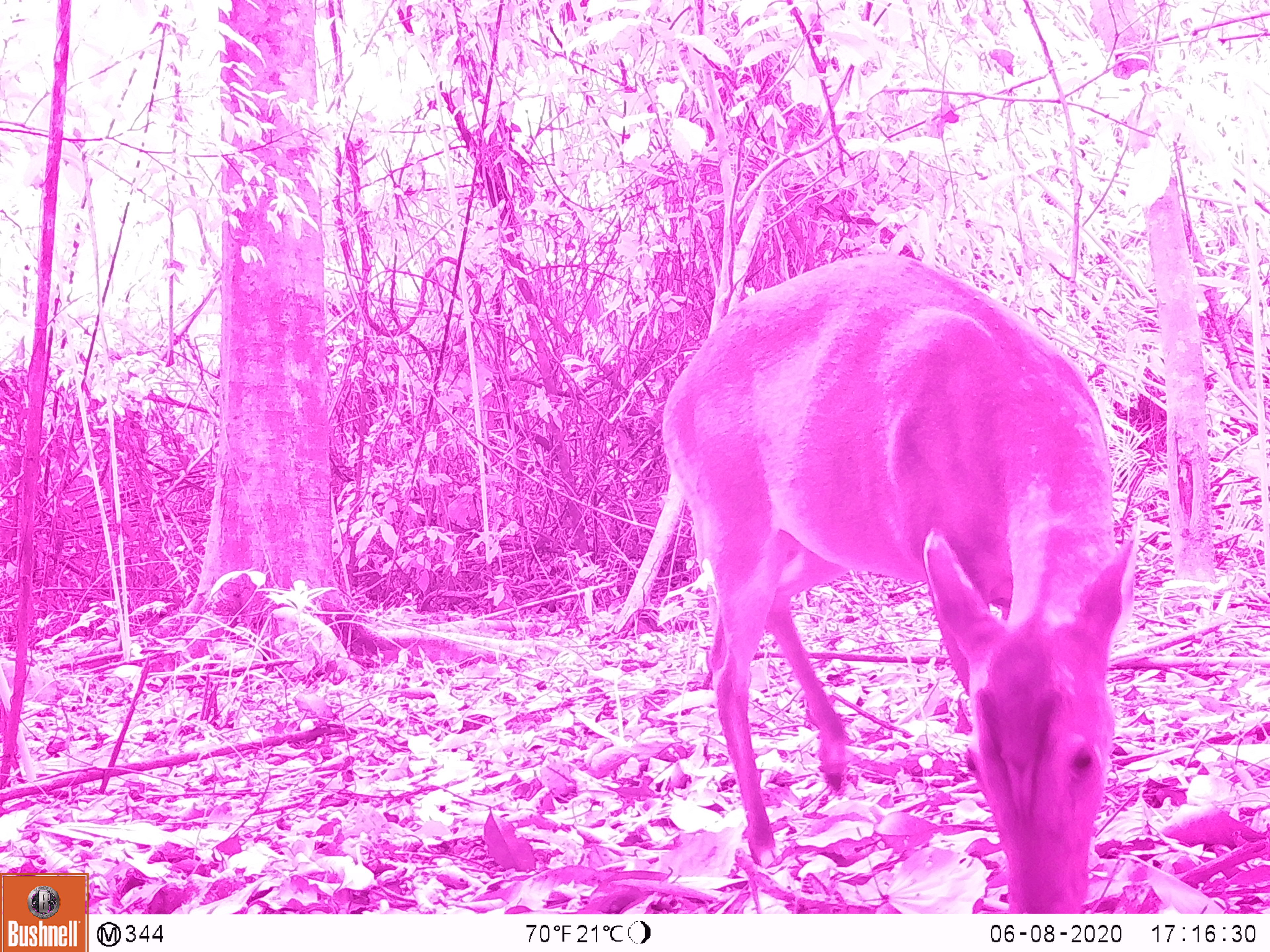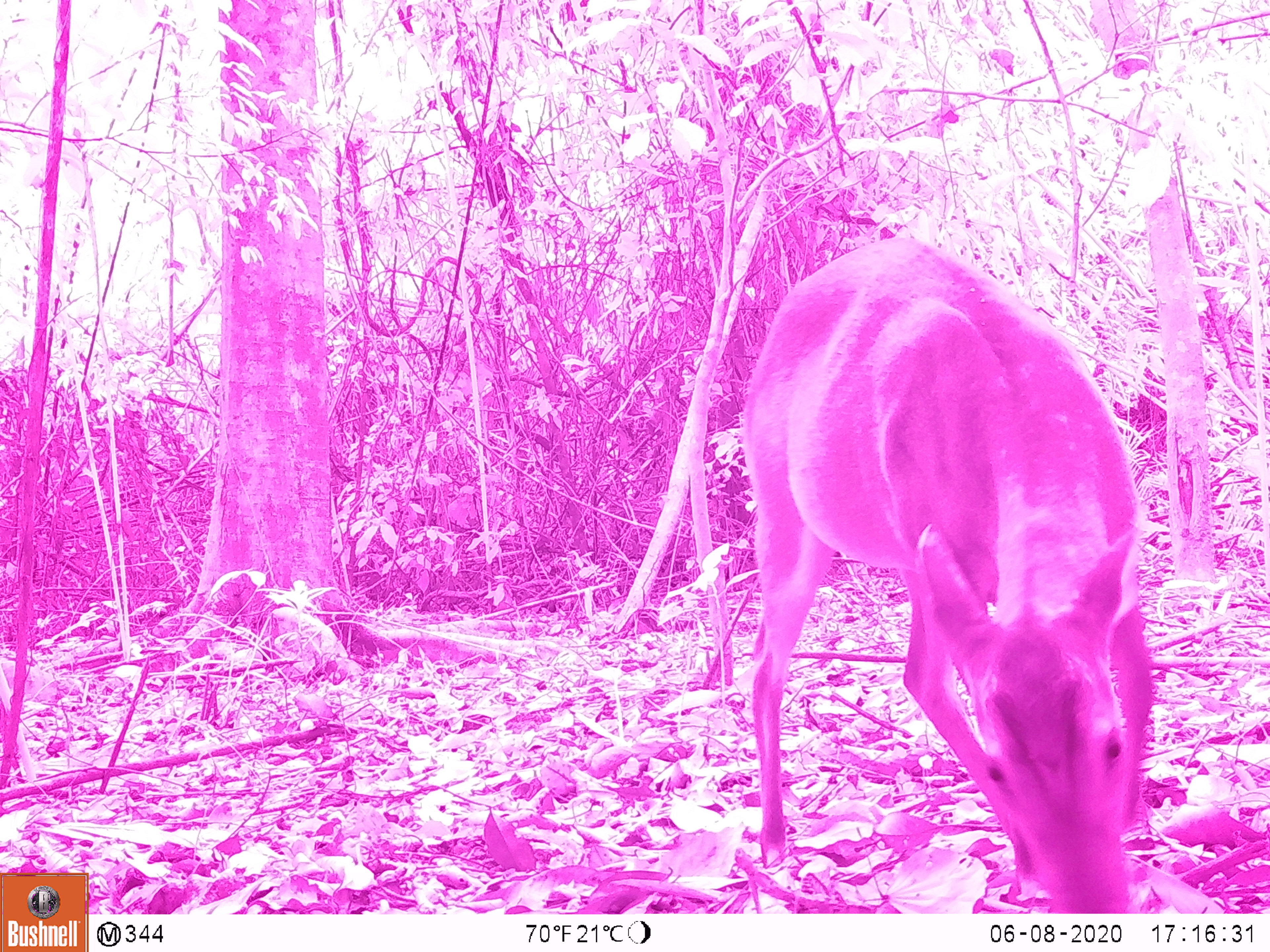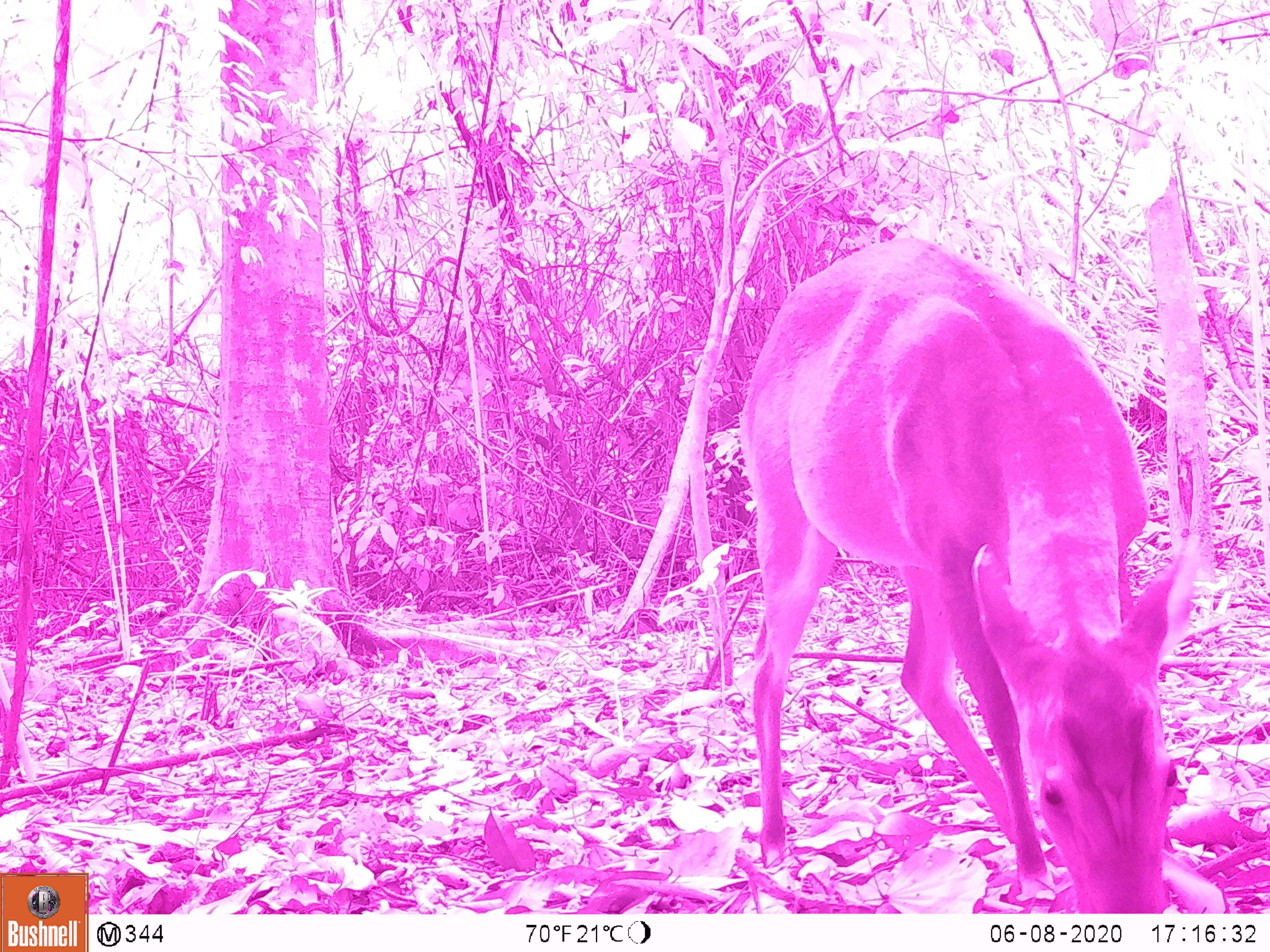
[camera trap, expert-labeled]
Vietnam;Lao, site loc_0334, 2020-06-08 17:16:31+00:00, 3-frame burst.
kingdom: Animalia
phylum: Chordata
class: Mammalia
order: Artiodactyla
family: Cervidae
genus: Muntiacus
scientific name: Muntiacus vuquangensis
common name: large-antlered muntjac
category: large antlered muntjac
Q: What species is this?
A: Large antlered muntjac (large-antlered muntjac) (Muntiacus vuquangensis).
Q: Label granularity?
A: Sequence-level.